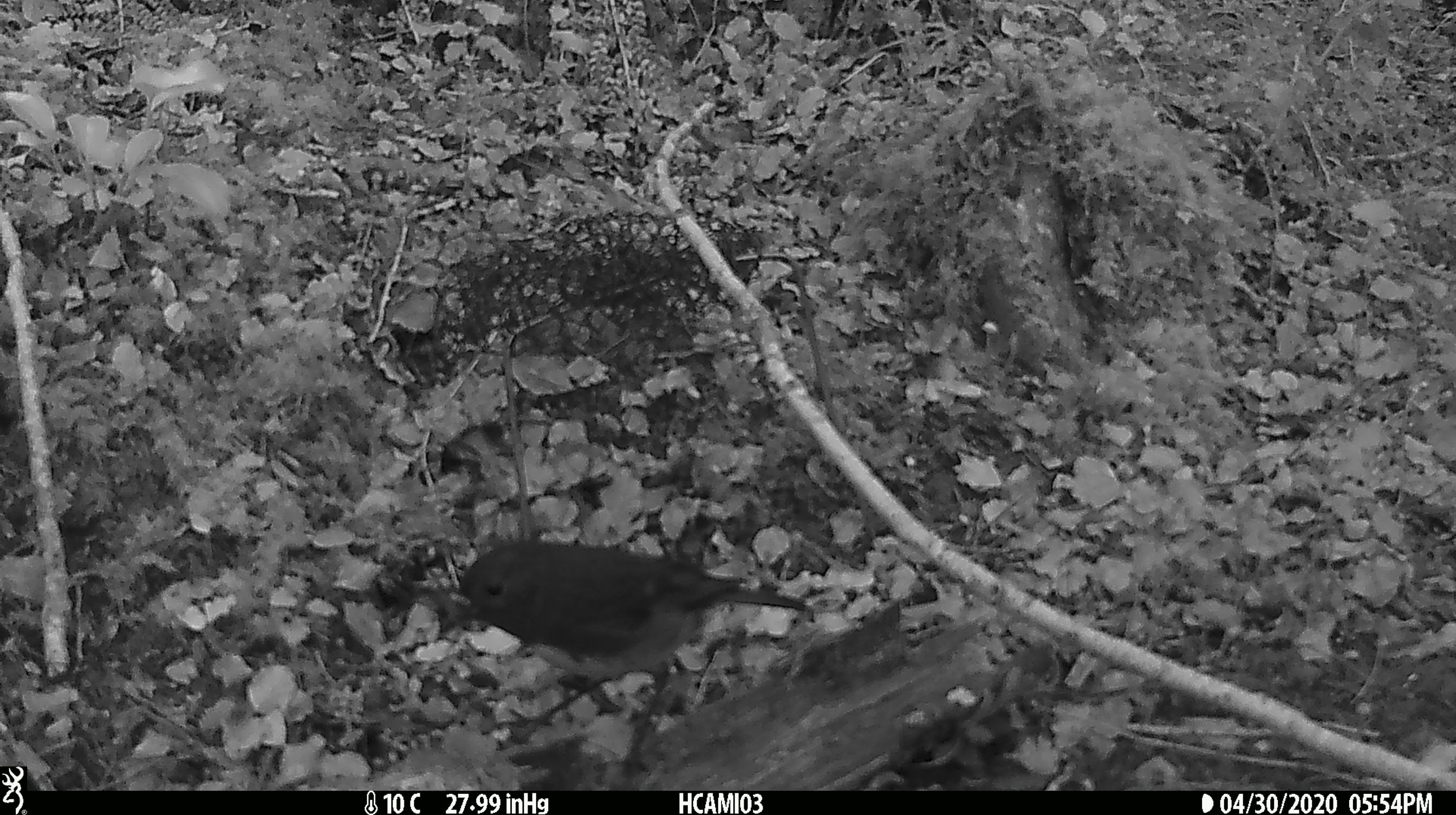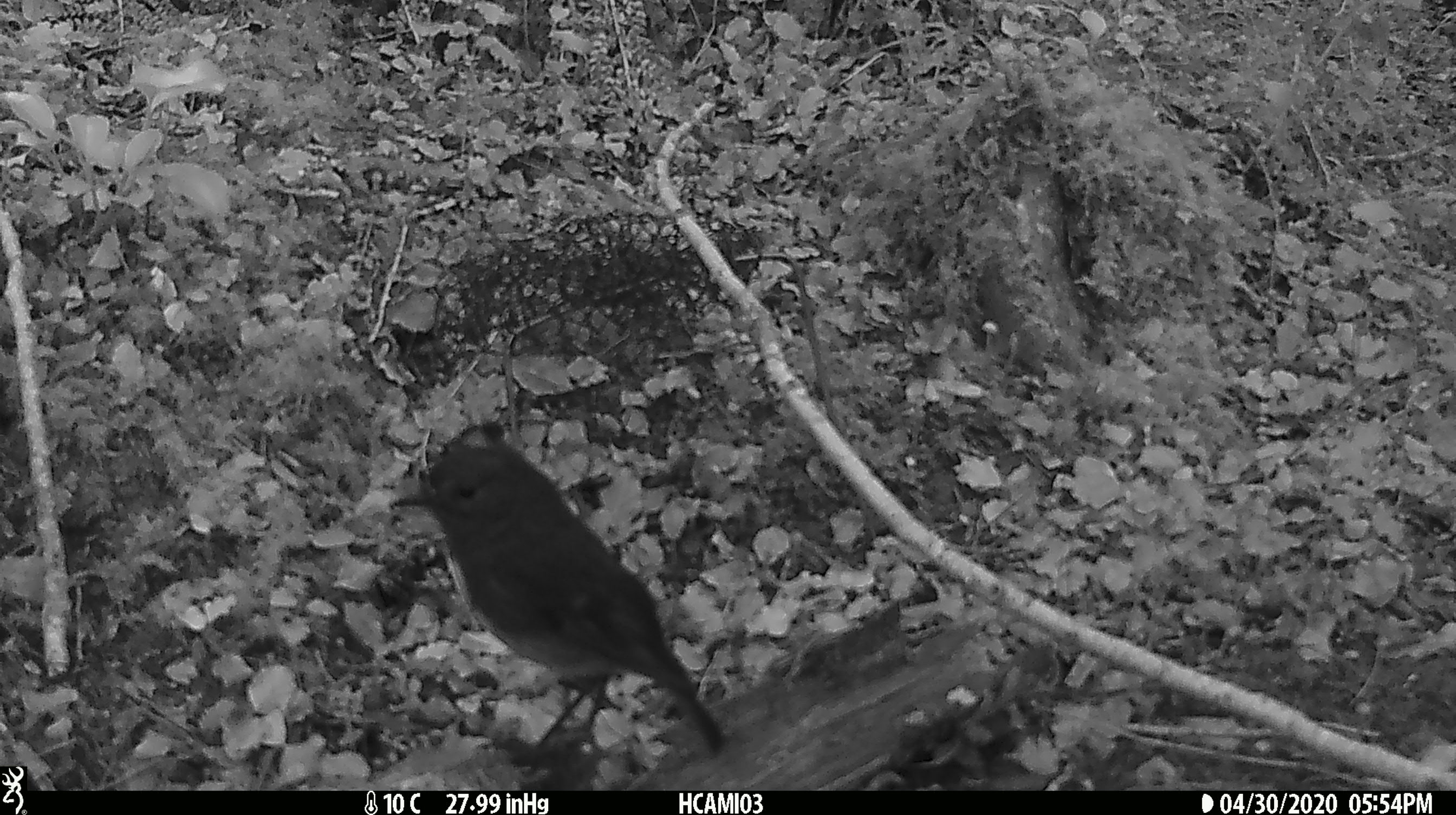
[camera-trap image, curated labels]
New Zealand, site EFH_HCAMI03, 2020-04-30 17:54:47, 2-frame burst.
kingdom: Animalia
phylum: Chordata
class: Aves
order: Passeriformes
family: Petroicidae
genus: Petroica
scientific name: Petroica australis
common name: new zealand robin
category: robin